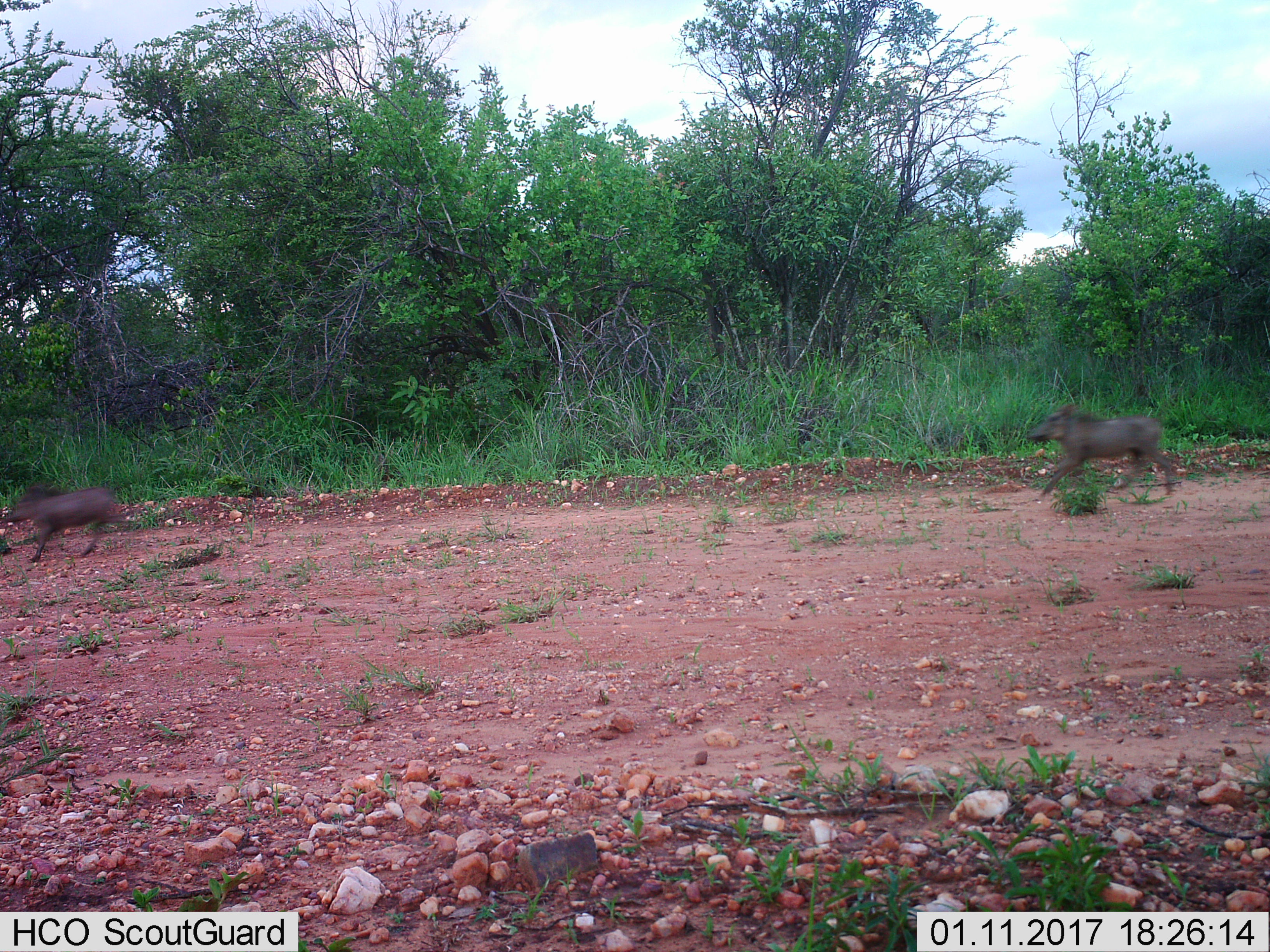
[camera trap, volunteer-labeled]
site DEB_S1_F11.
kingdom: Animalia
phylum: Chordata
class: Mammalia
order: Artiodactyla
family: Suidae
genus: Phacochoerus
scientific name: Phacochoerus africanus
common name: warthog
Warthog (Phacochoerus africanus), count 2. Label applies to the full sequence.